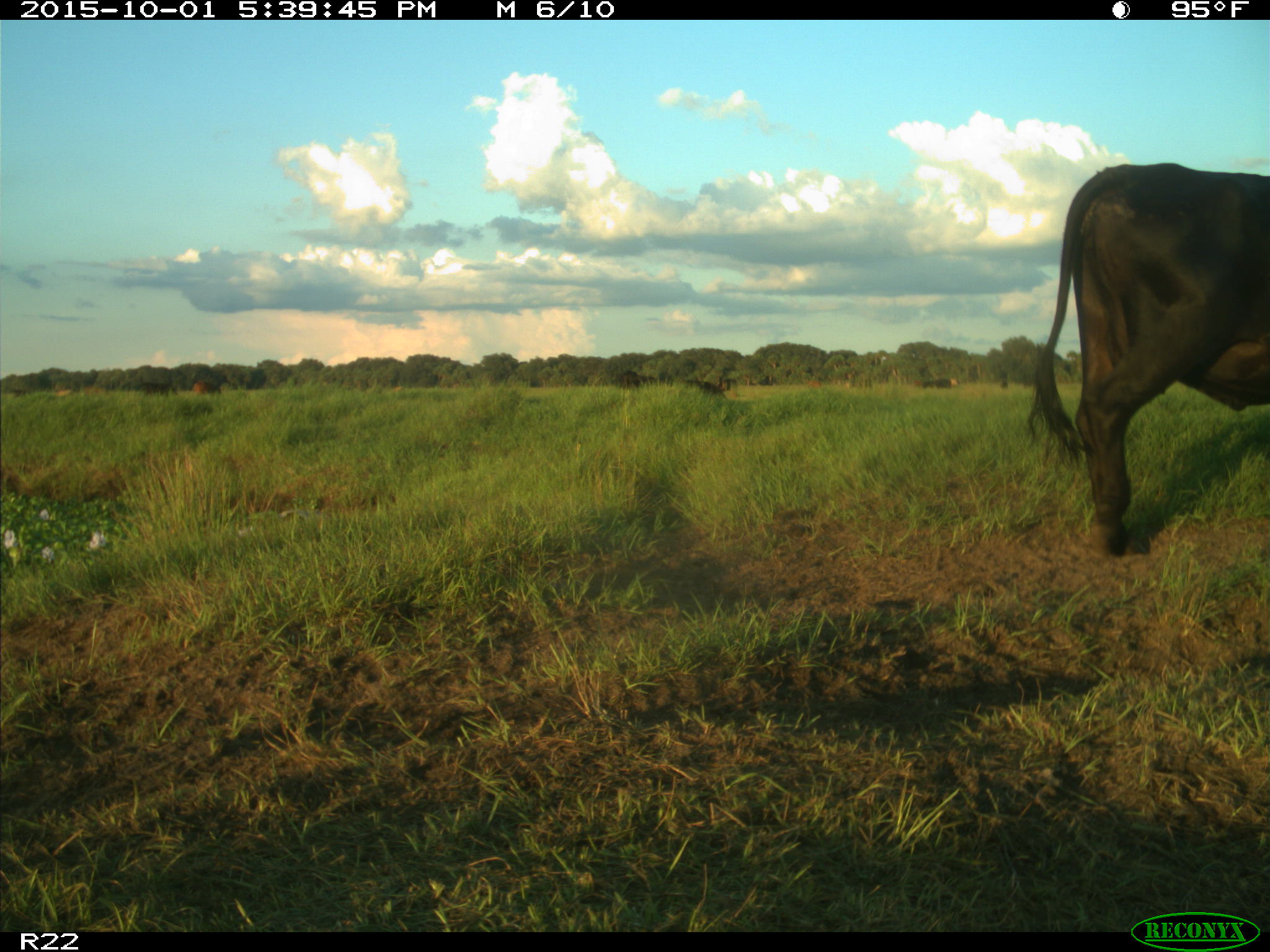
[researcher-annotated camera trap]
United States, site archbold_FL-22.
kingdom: Animalia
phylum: Chordata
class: Mammalia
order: Artiodactyla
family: Bovidae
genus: Bos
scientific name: Bos taurus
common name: domestic cow